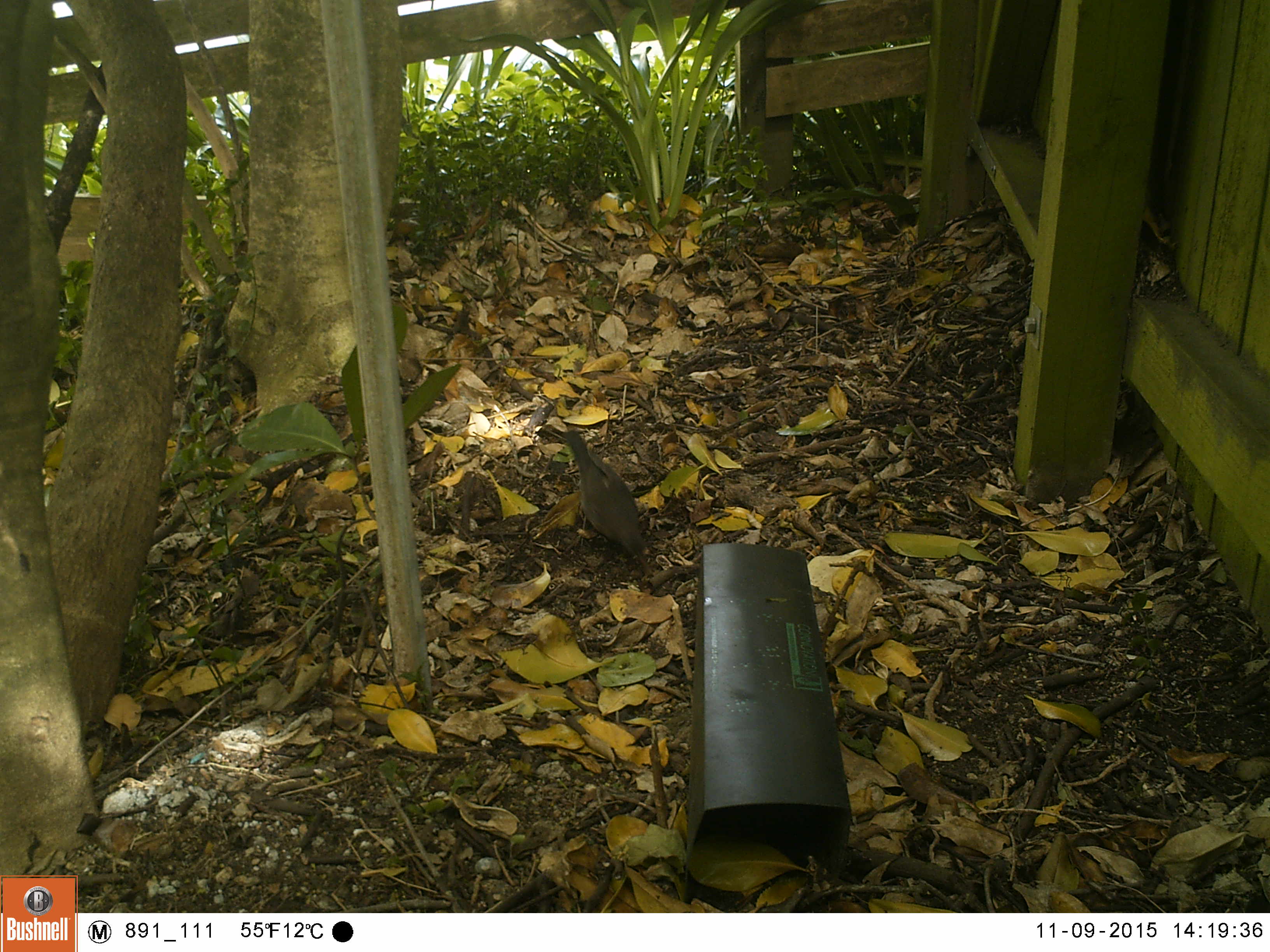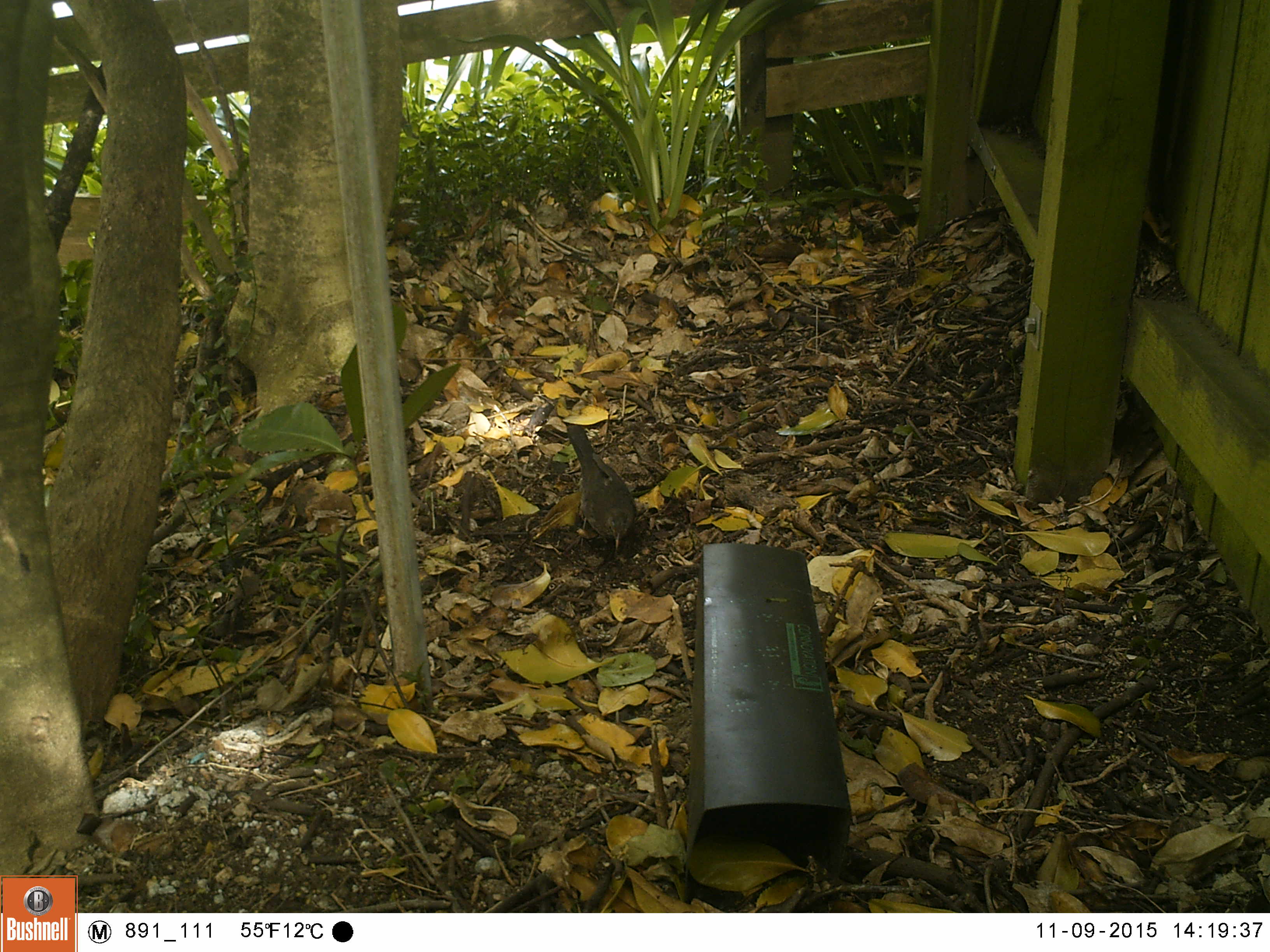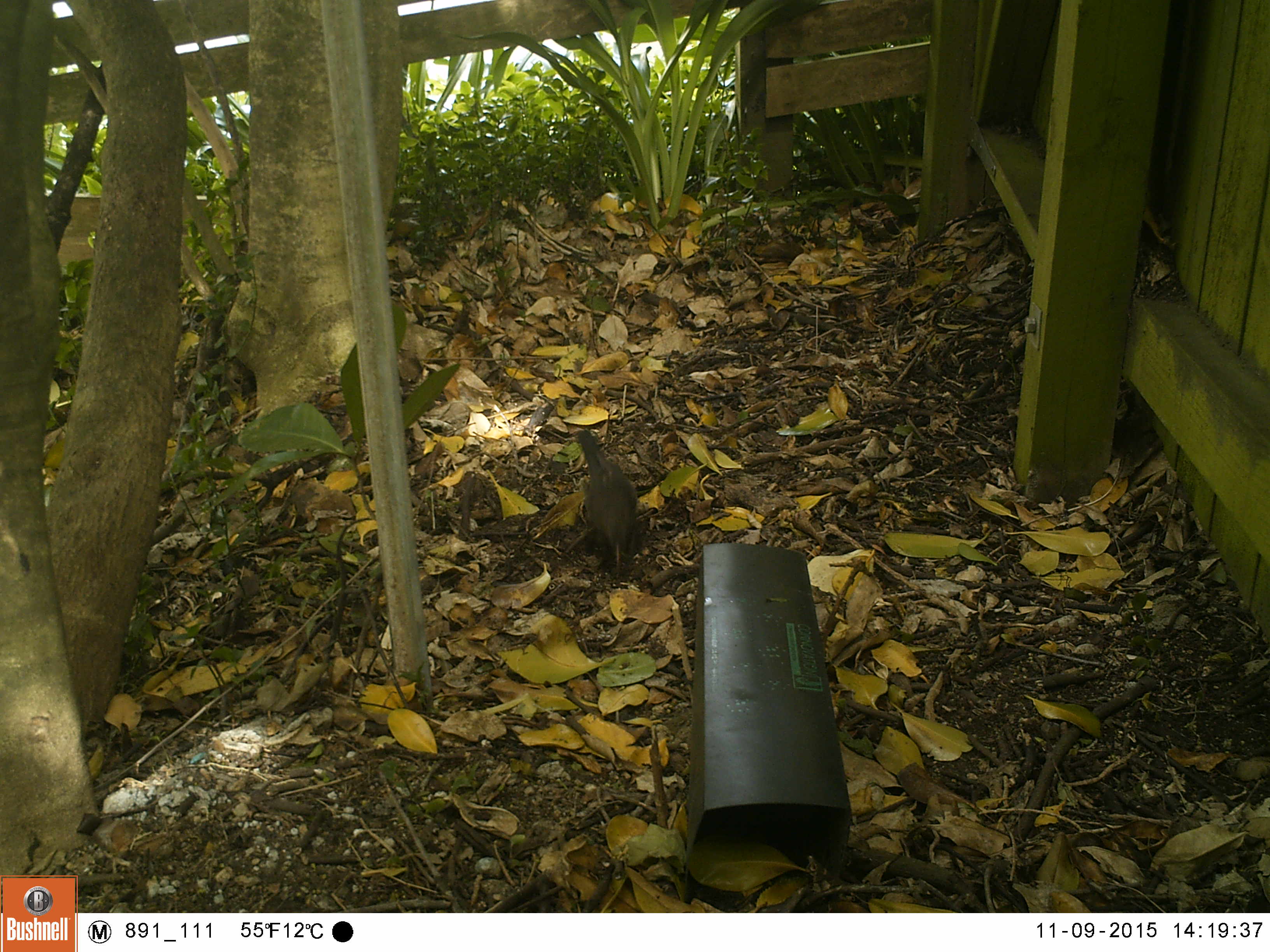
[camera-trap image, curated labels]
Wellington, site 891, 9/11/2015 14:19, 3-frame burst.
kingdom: Animalia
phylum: Chordata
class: Aves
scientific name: Aves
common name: bird